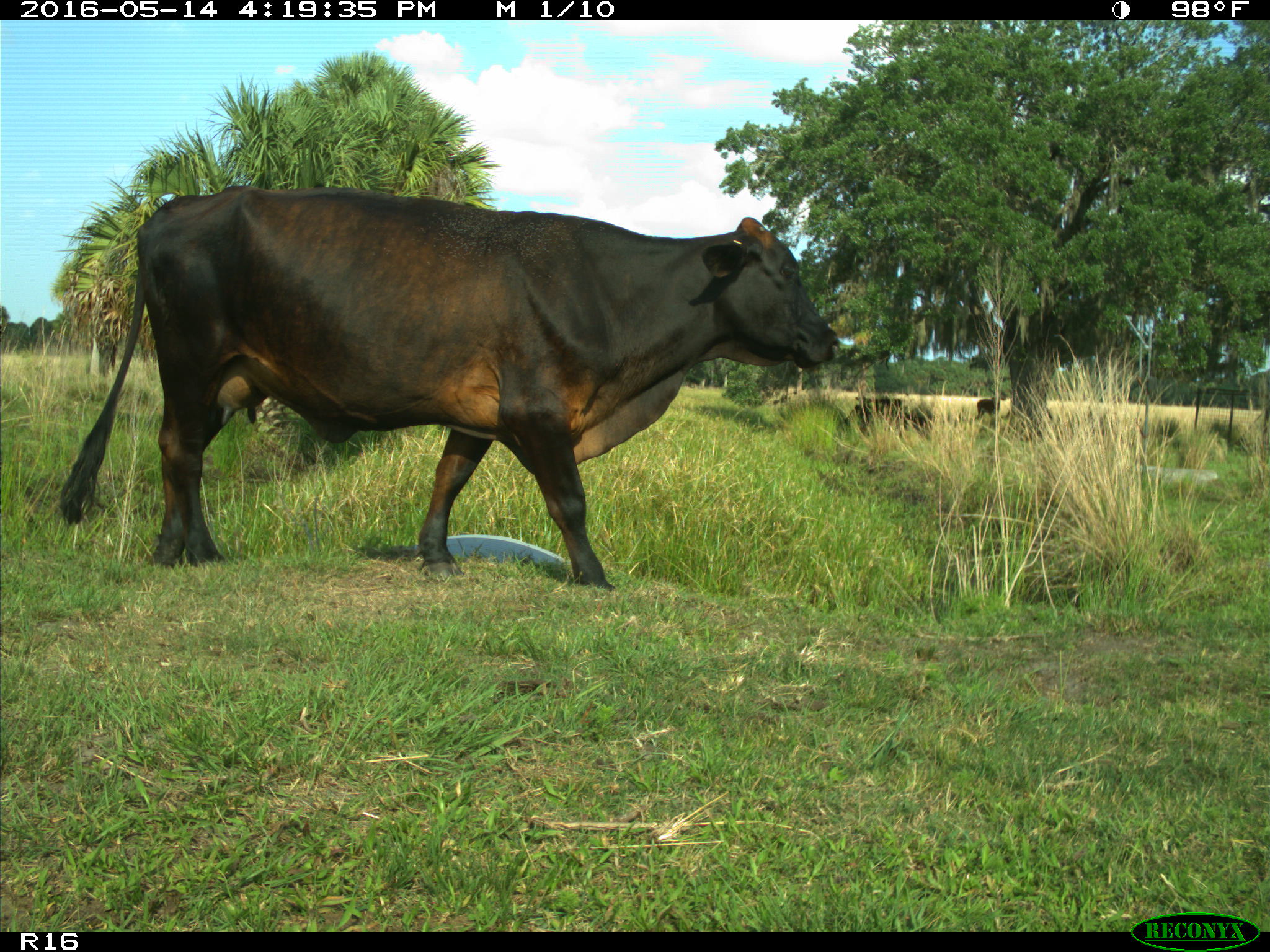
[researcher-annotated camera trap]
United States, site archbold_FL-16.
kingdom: Animalia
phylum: Chordata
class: Mammalia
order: Artiodactyla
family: Bovidae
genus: Bos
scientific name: Bos taurus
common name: domestic cow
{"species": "Bos taurus (domestic cow)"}